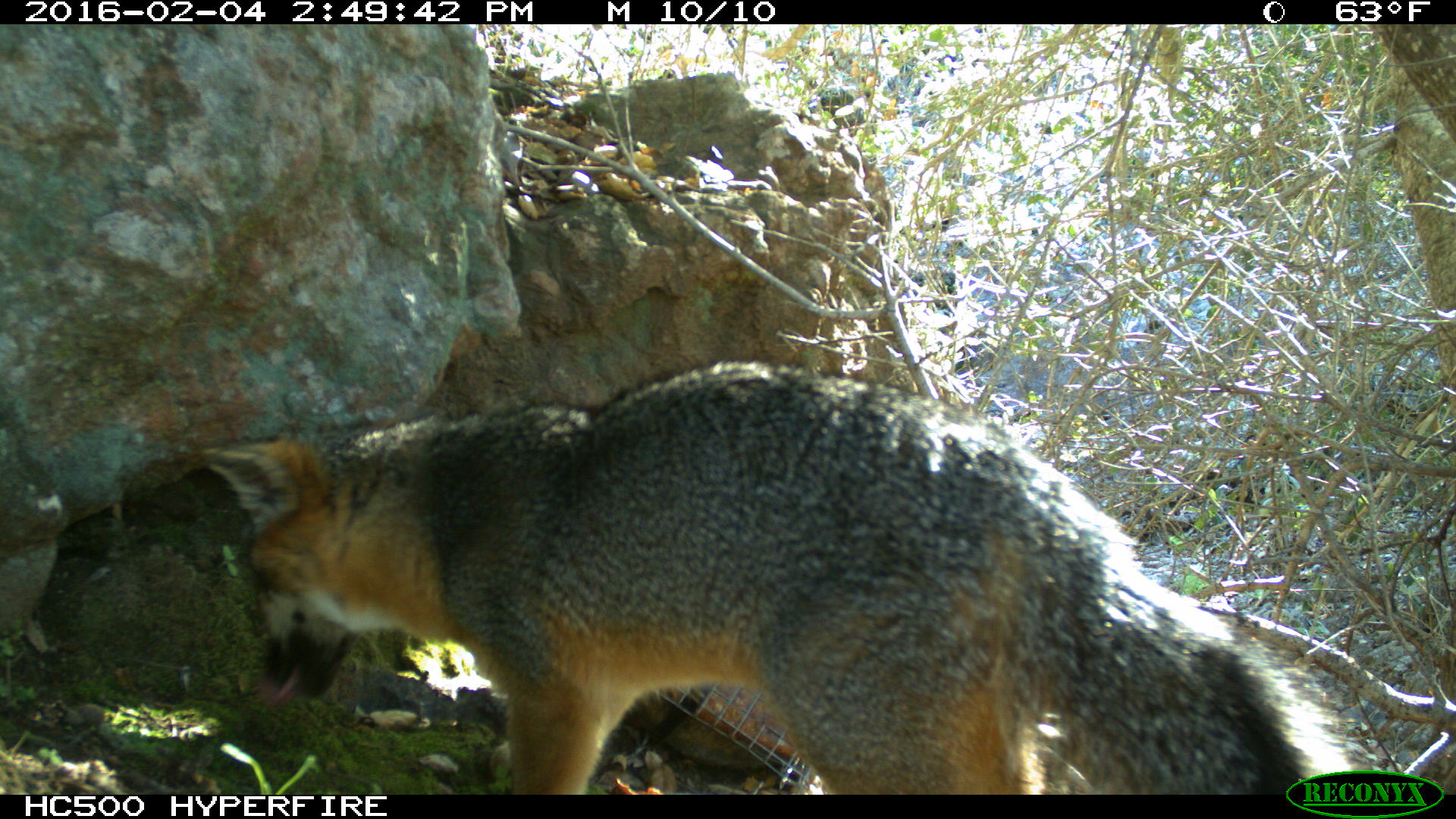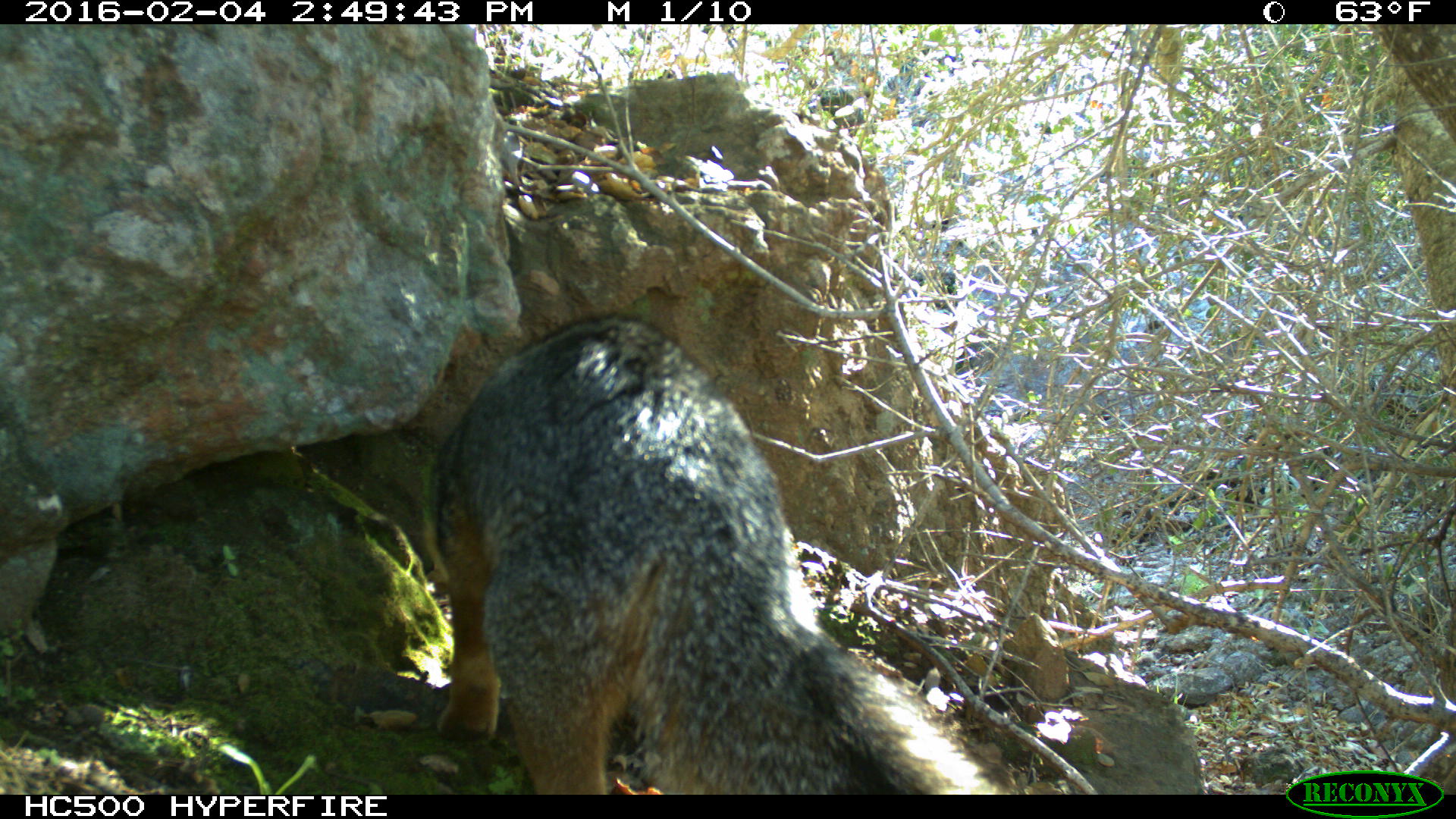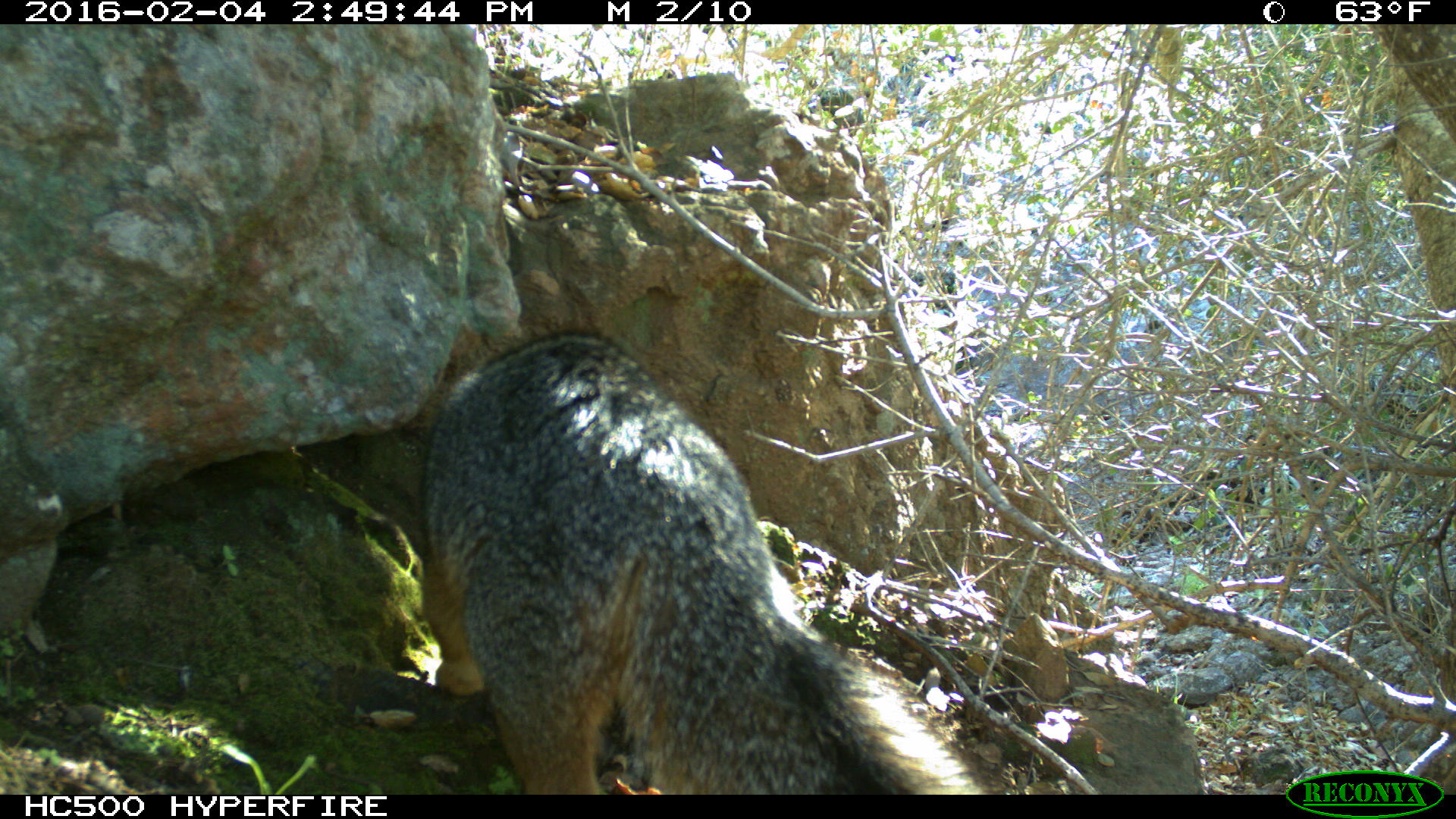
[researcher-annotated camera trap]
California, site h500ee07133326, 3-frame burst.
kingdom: Animalia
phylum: Chordata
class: Mammalia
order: Carnivora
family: Canidae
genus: Urocyon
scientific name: Urocyon littoralis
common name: island fox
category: fox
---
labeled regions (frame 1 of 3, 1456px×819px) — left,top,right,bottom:
fox: 196,358,1362,794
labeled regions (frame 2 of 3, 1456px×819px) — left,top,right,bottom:
fox: 422,312,1007,794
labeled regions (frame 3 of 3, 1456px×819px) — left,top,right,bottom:
fox: 416,325,987,795